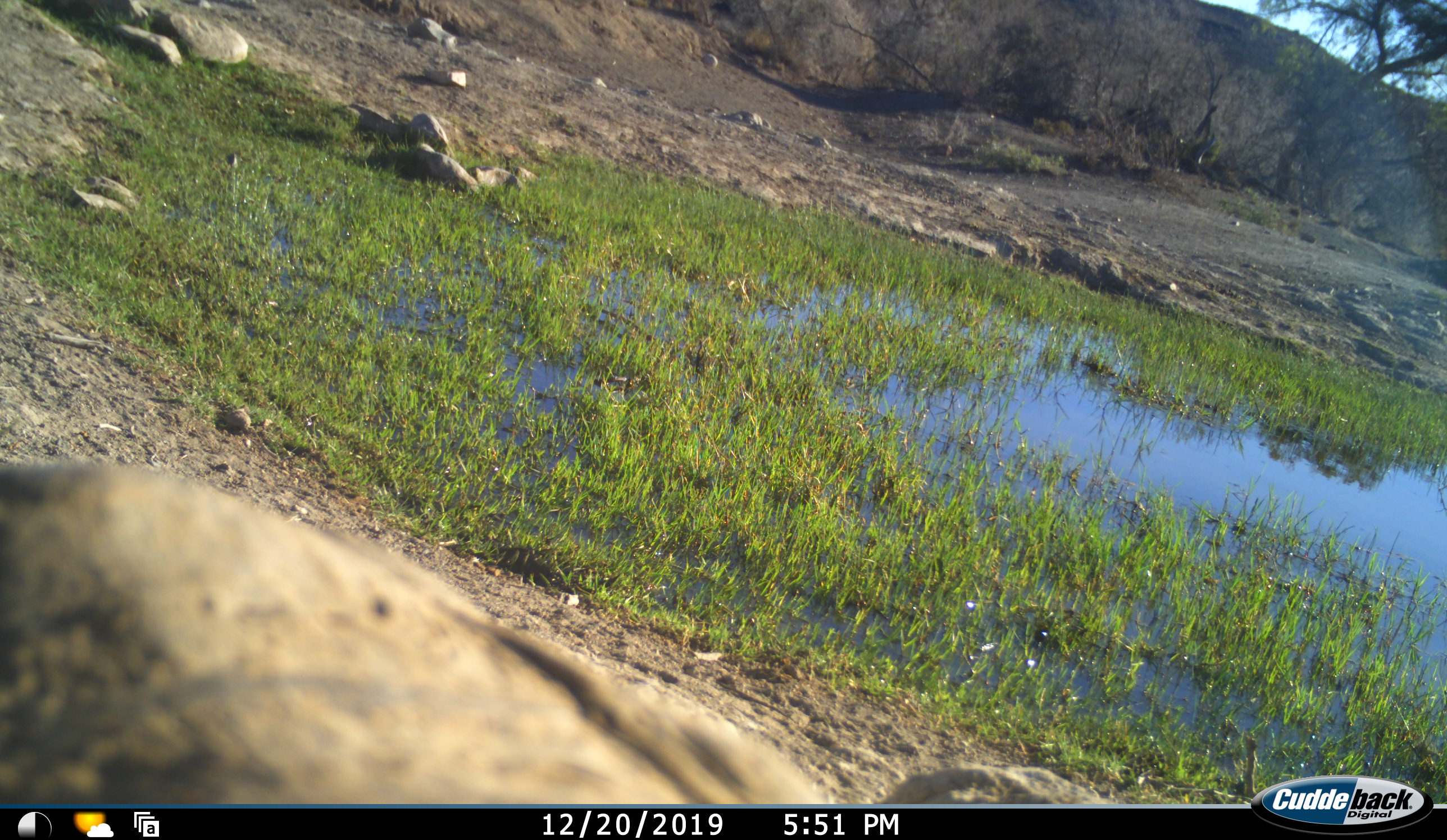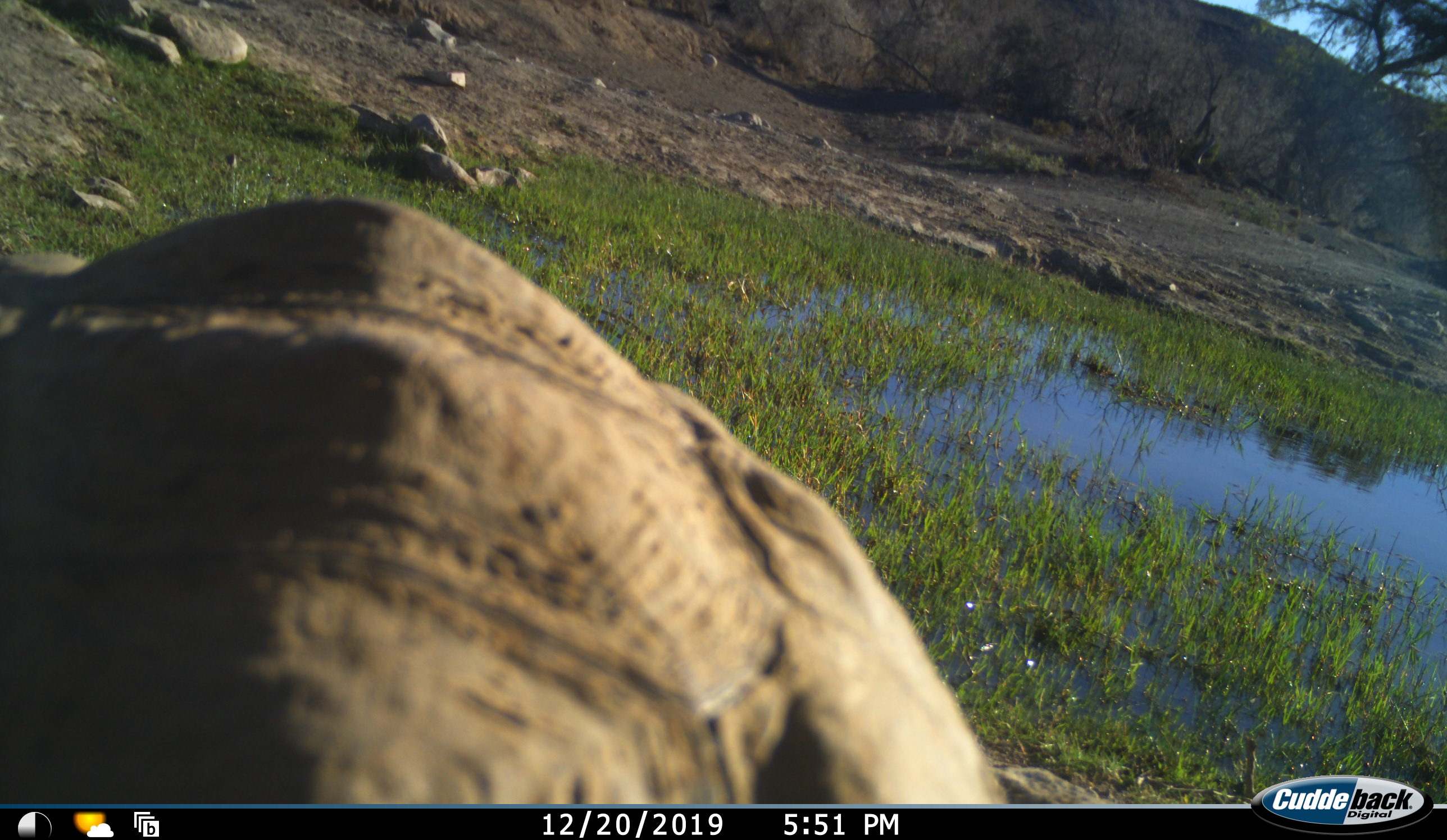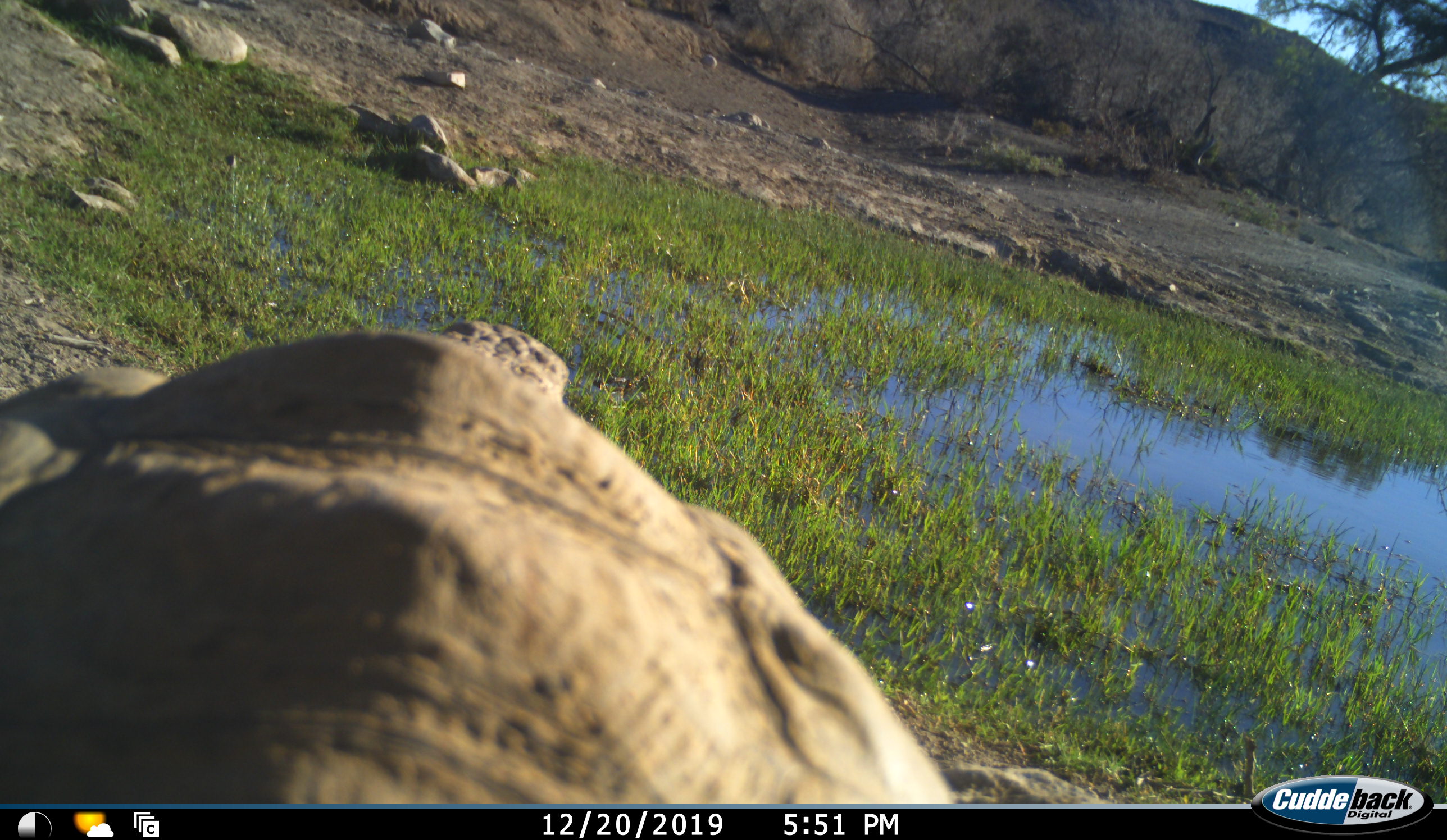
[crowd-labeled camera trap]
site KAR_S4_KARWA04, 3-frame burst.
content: unidentified animal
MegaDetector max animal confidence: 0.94